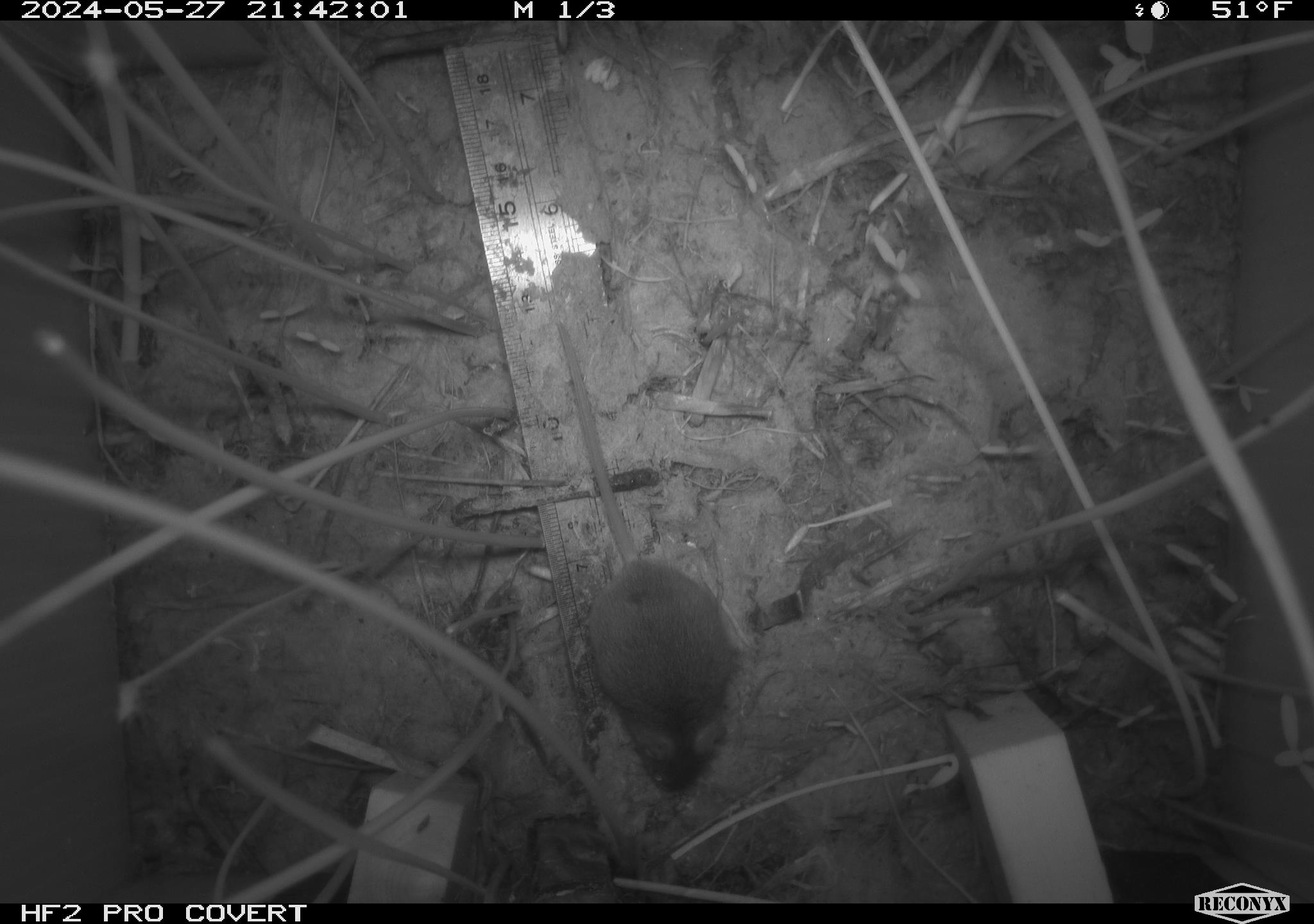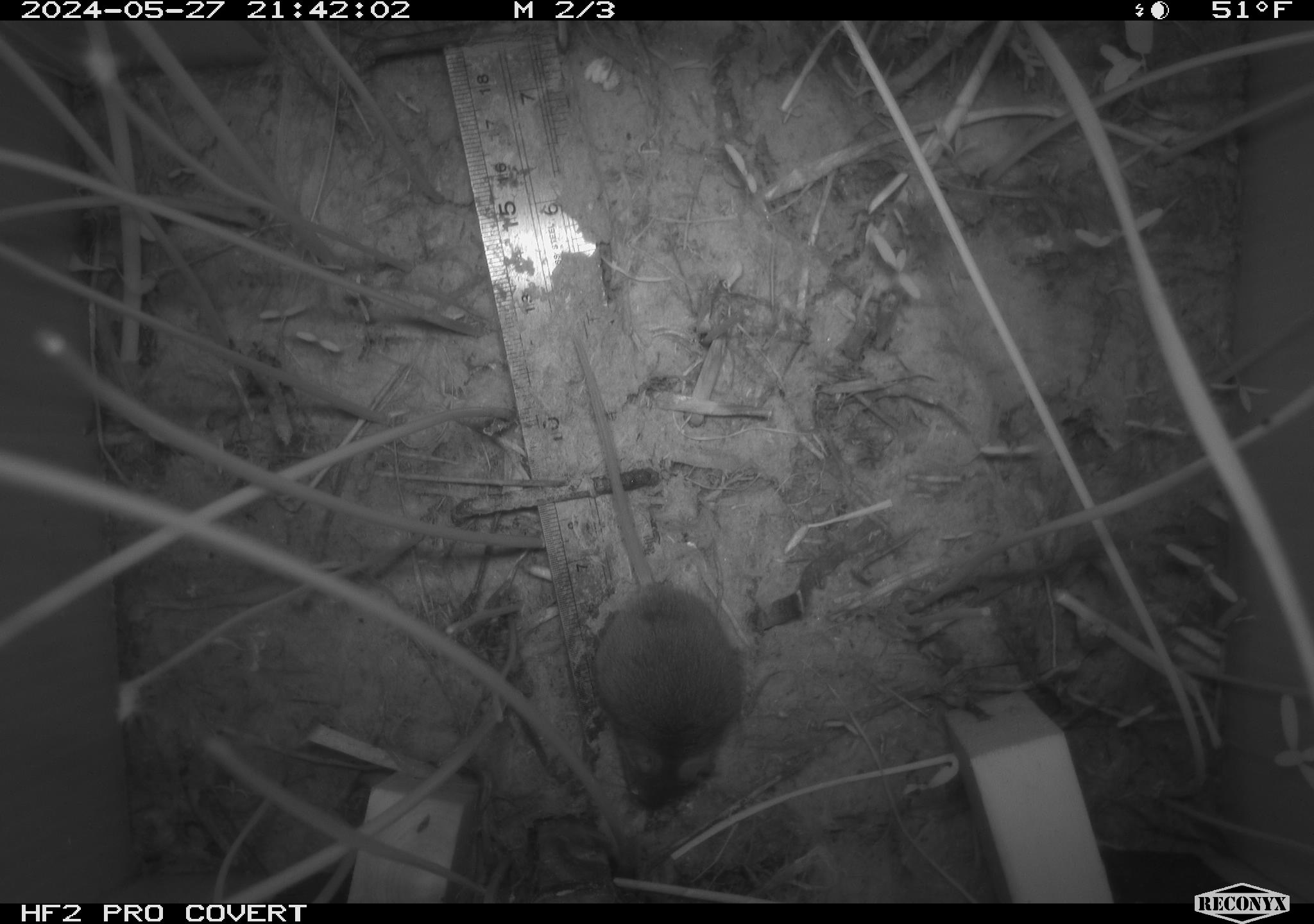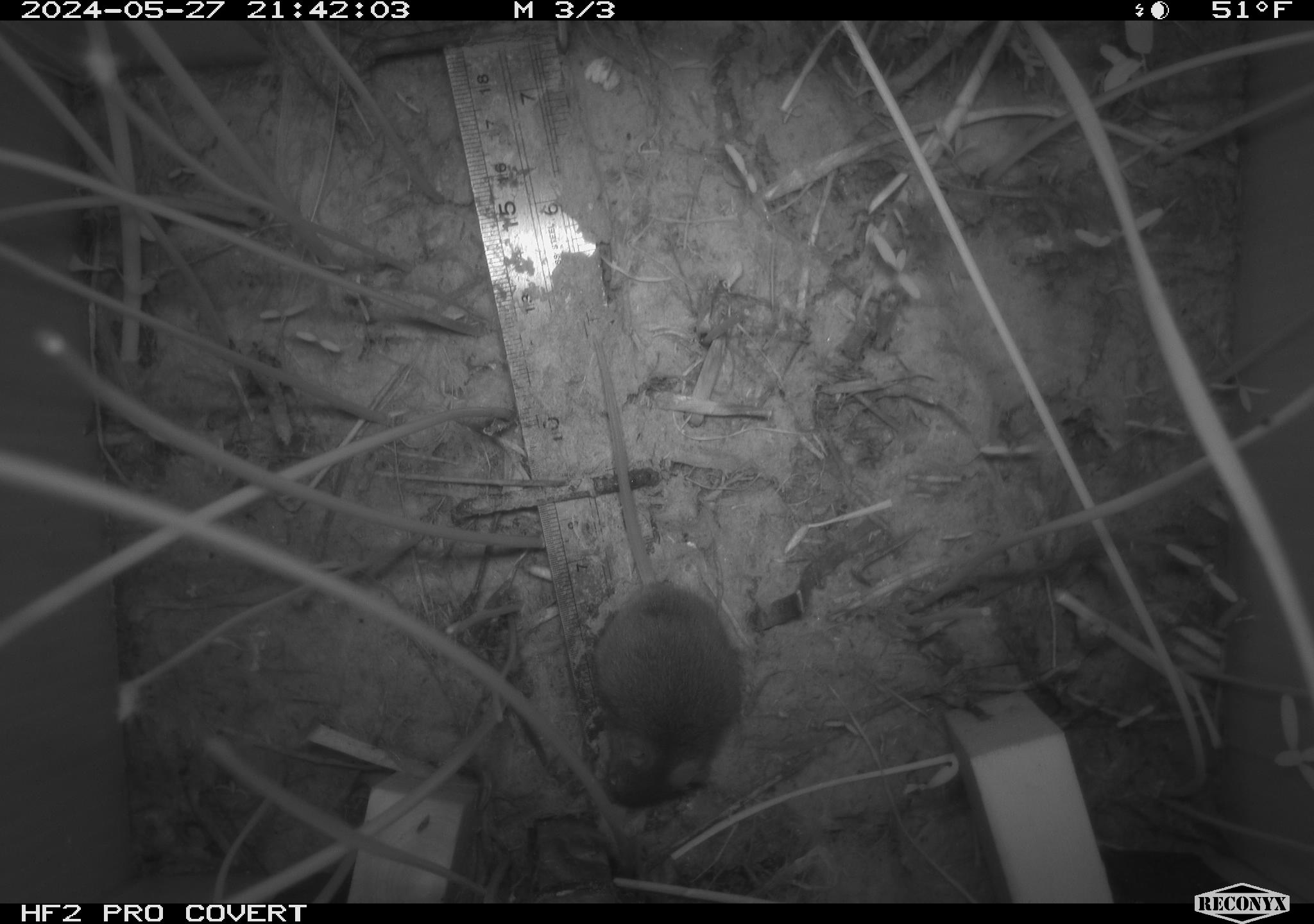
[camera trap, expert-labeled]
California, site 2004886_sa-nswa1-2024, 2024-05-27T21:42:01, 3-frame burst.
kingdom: Animalia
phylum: Chordata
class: Mammalia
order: Rodentia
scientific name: Rodentia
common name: rodent